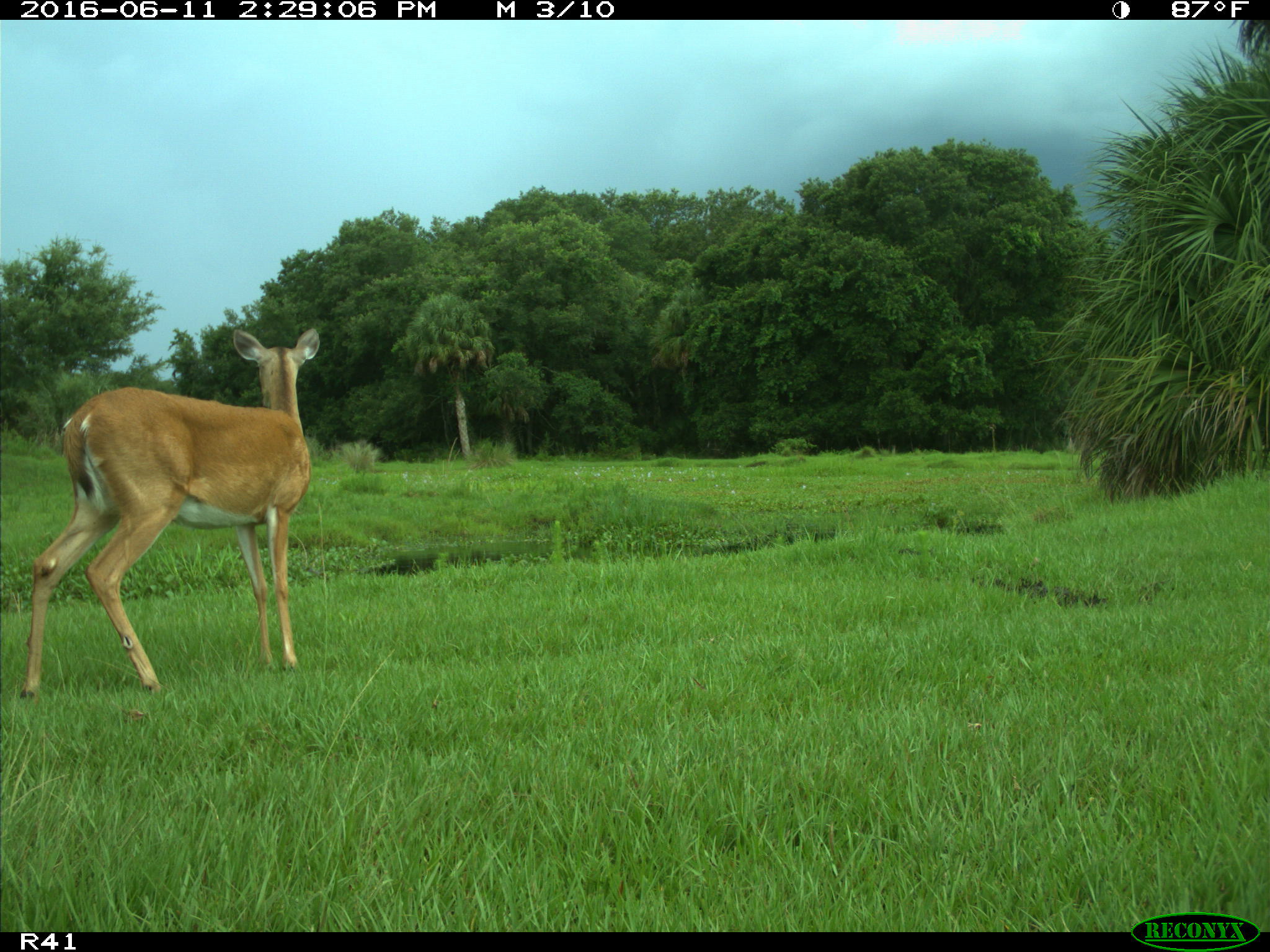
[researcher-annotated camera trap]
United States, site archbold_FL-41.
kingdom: Animalia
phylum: Chordata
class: Mammalia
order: Artiodactyla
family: Cervidae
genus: Odocoileus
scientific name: Odocoileus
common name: deer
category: unidentified deer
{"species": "unidentified deer (deer) (Odocoileus)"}